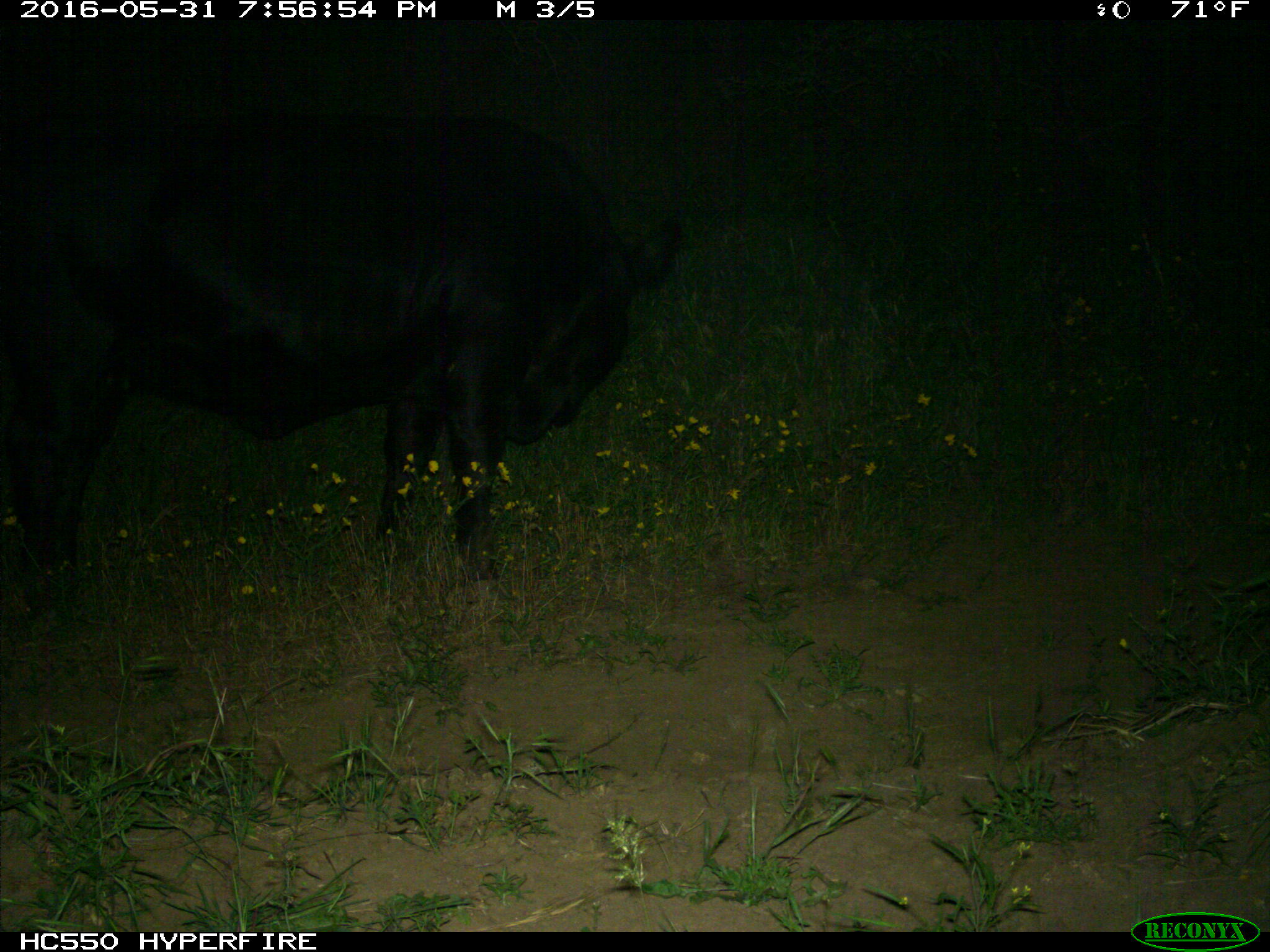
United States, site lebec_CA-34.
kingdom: Animalia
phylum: Chordata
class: Mammalia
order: Artiodactyla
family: Bovidae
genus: Bos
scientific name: Bos taurus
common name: domestic cow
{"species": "Bos taurus (domestic cow)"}